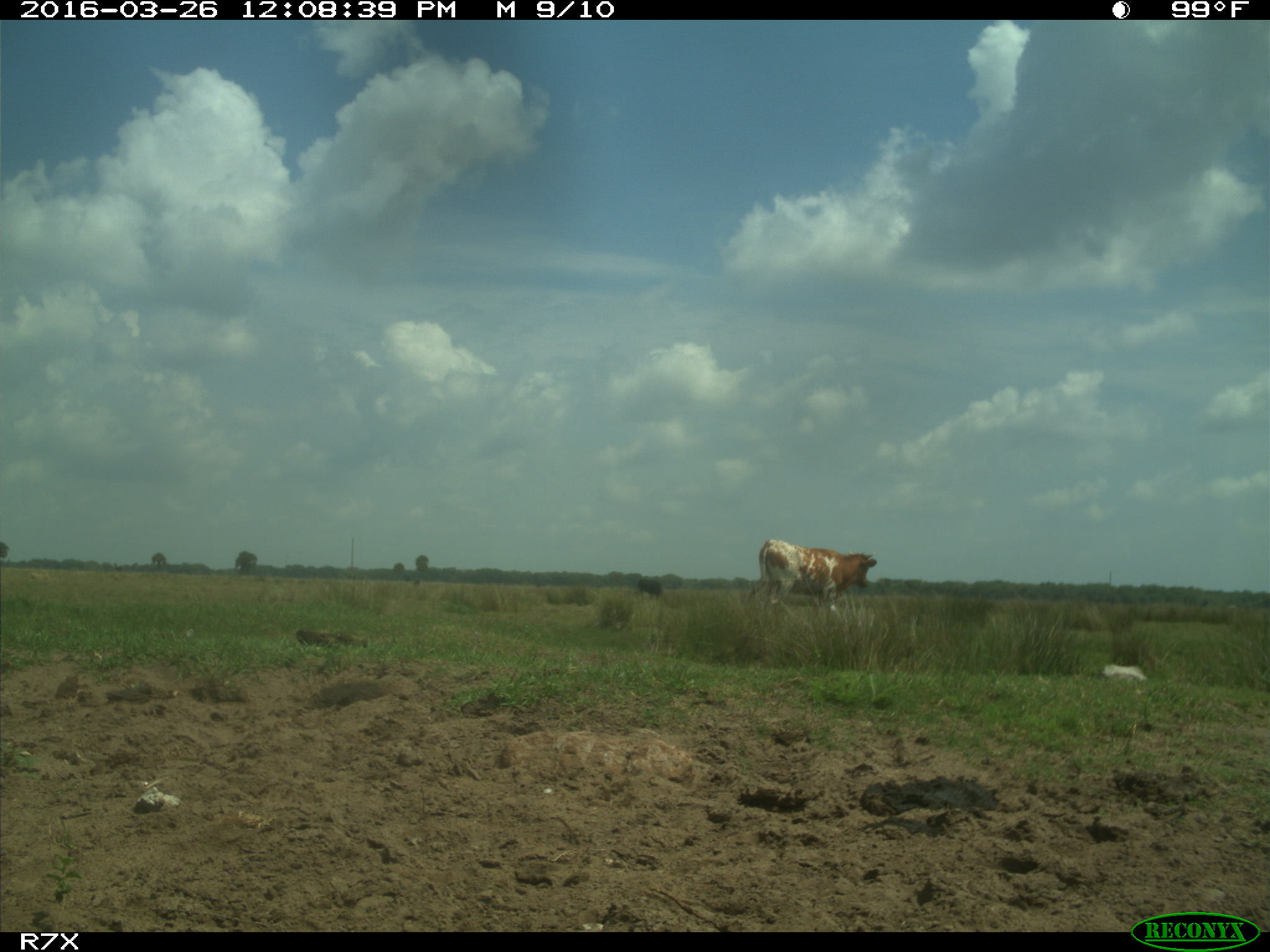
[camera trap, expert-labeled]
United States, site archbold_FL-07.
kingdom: Animalia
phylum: Chordata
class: Mammalia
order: Artiodactyla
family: Bovidae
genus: Bos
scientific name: Bos taurus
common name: domestic cow